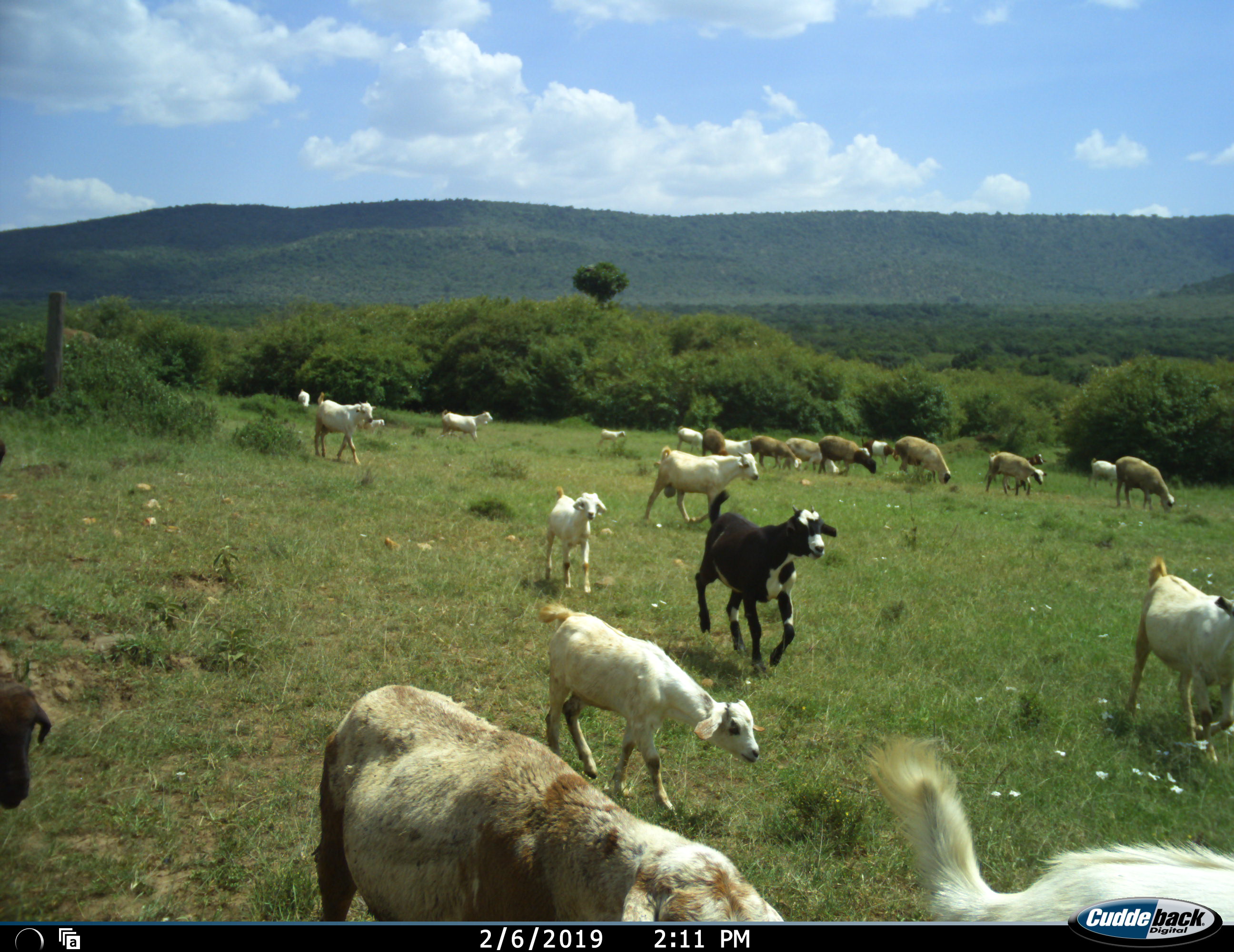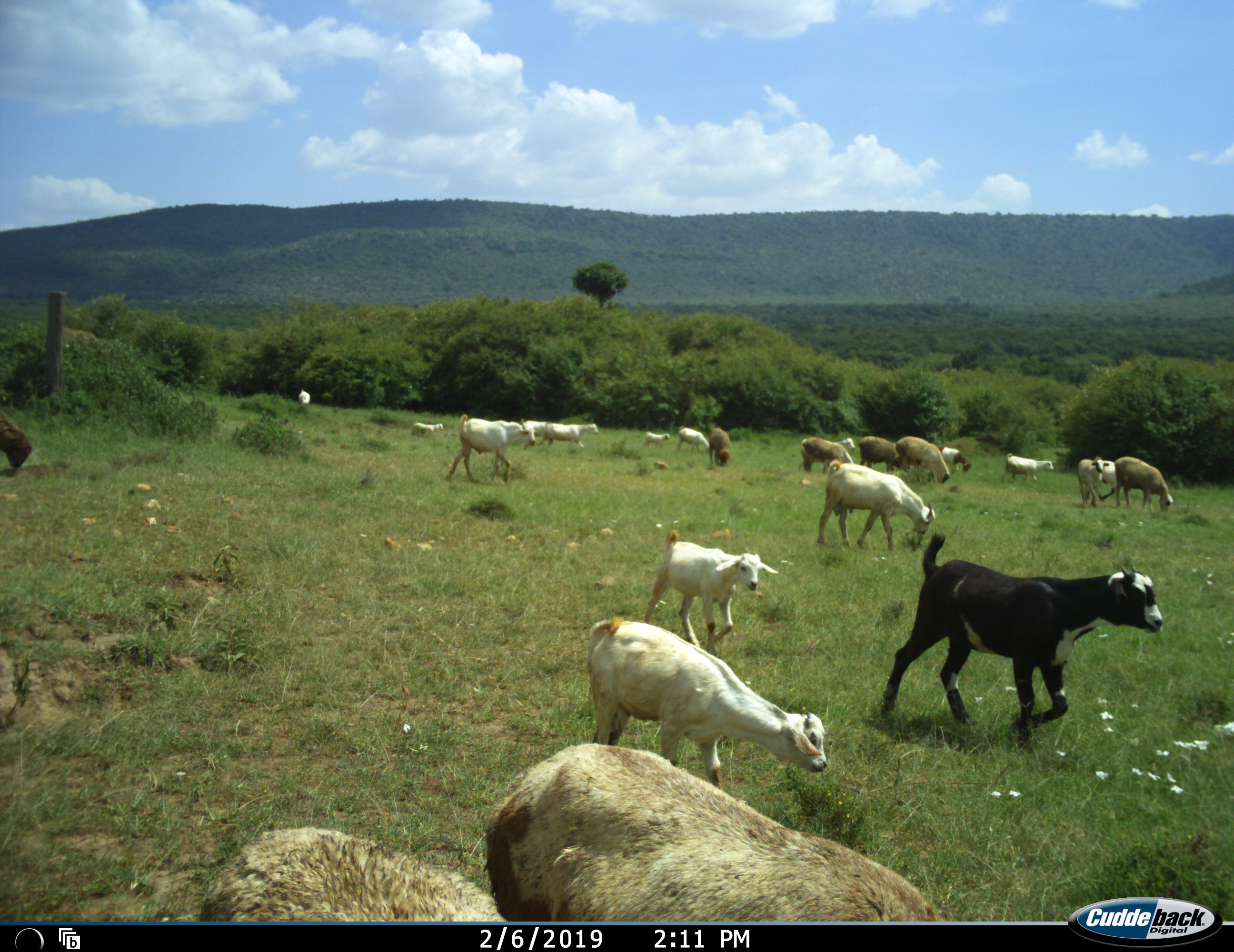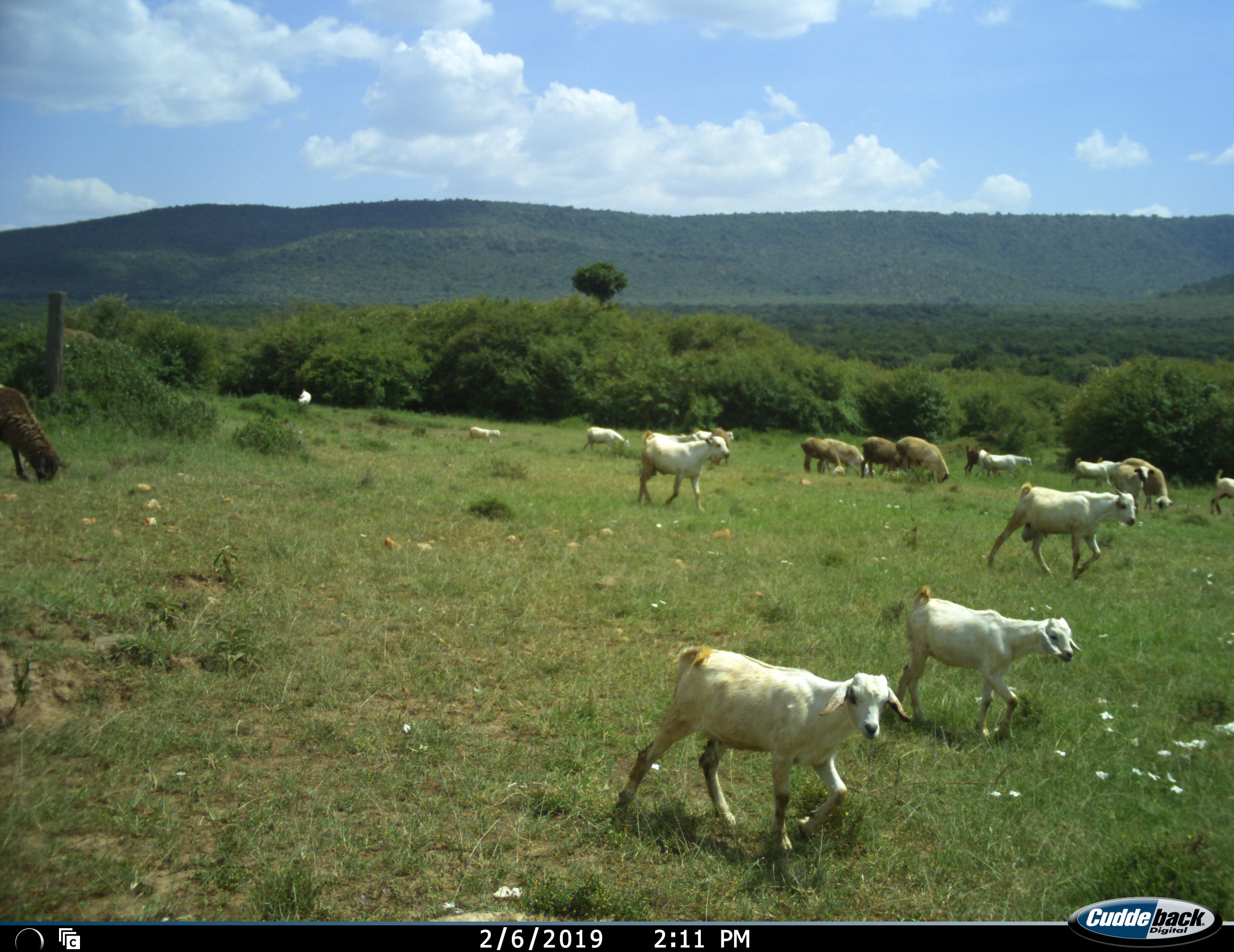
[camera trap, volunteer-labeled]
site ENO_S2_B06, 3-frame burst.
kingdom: Animalia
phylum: Chordata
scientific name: Vertebrata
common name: domestic animal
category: domesticanimal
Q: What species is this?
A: Domesticanimal (domestic animal) (Vertebrata).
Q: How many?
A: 11-50.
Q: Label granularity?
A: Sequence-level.